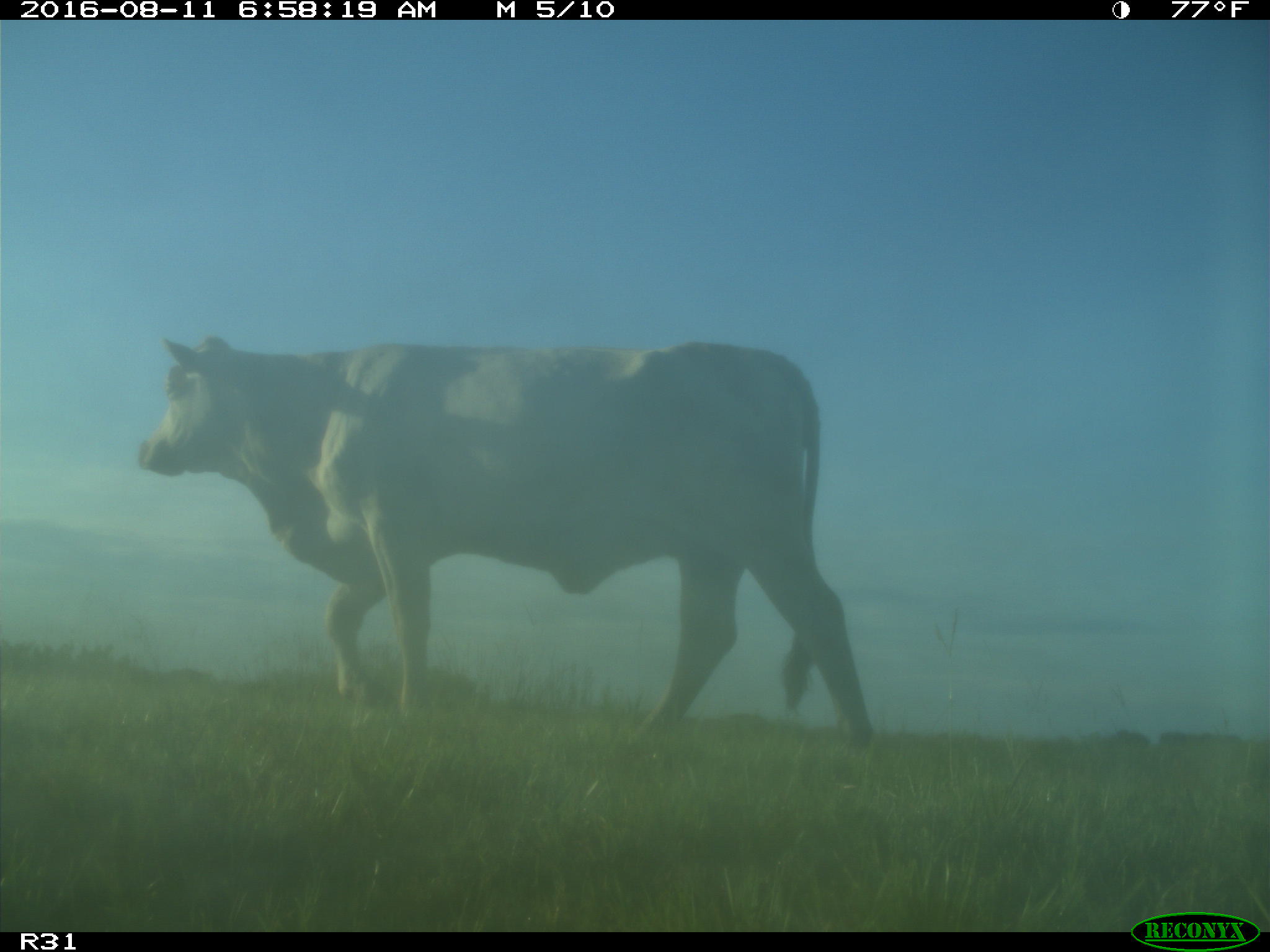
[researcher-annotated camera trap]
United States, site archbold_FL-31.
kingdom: Animalia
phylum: Chordata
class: Mammalia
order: Artiodactyla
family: Bovidae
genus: Bos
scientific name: Bos taurus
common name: domestic cow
Bos taurus (domestic cow).